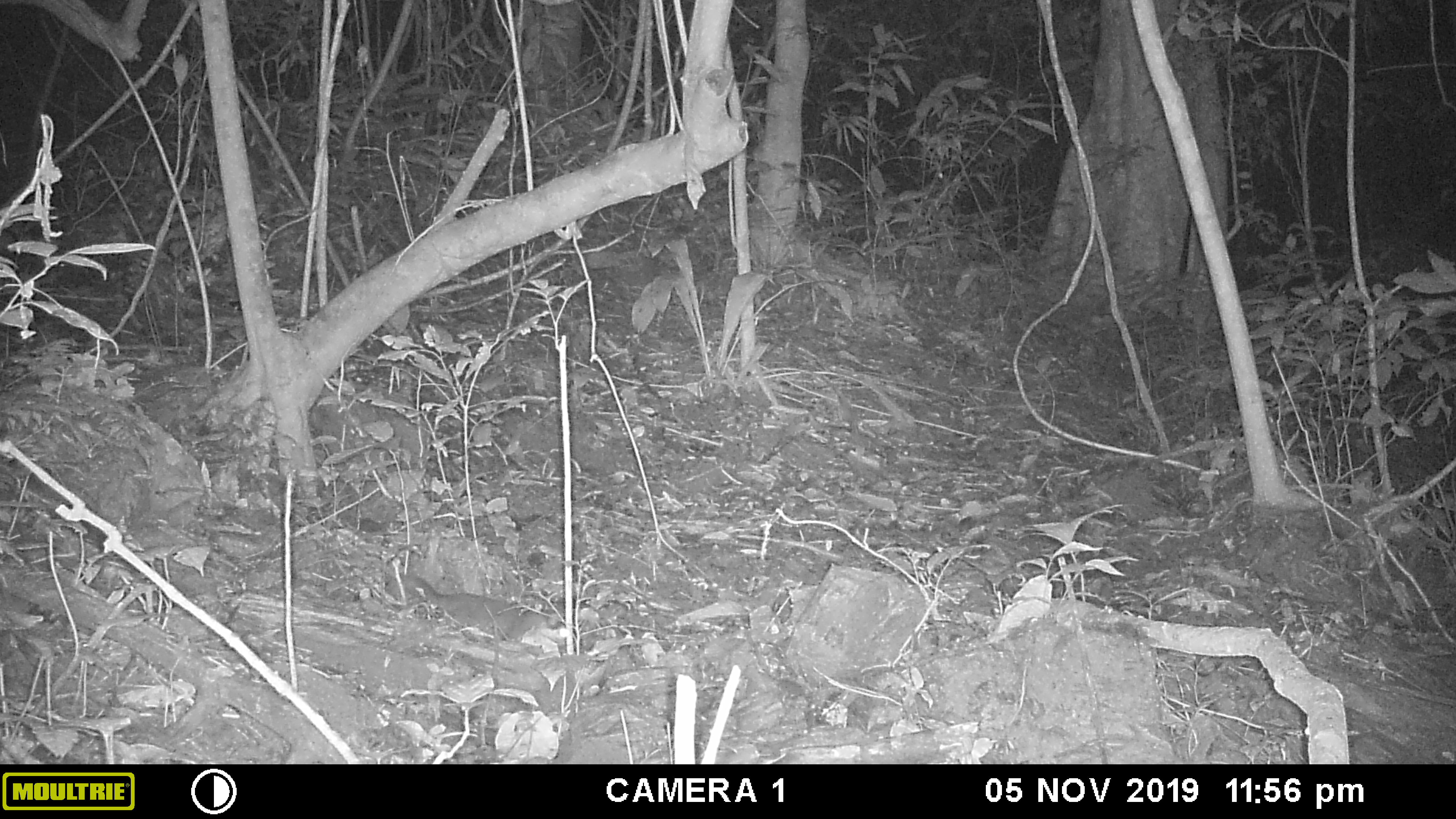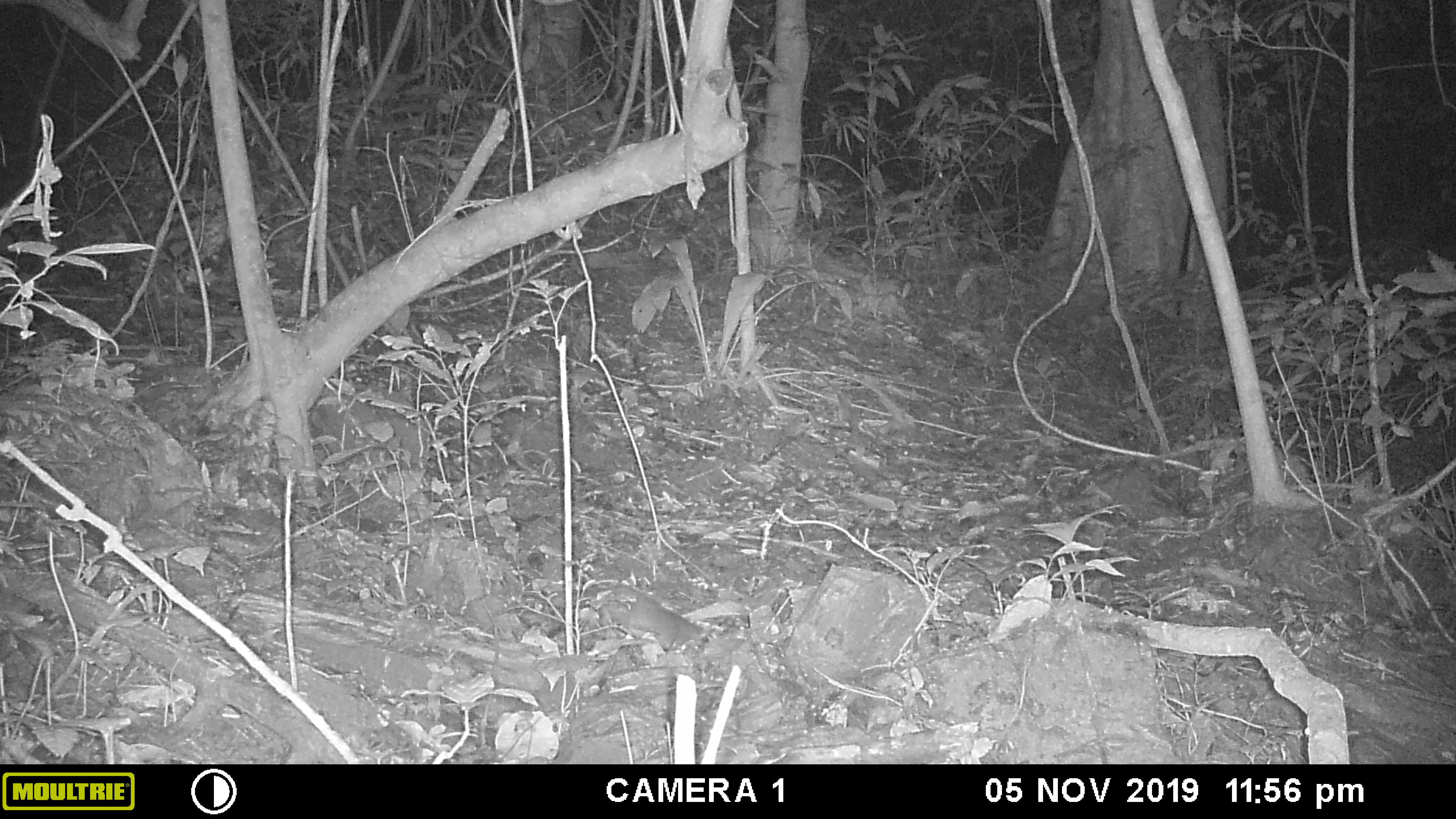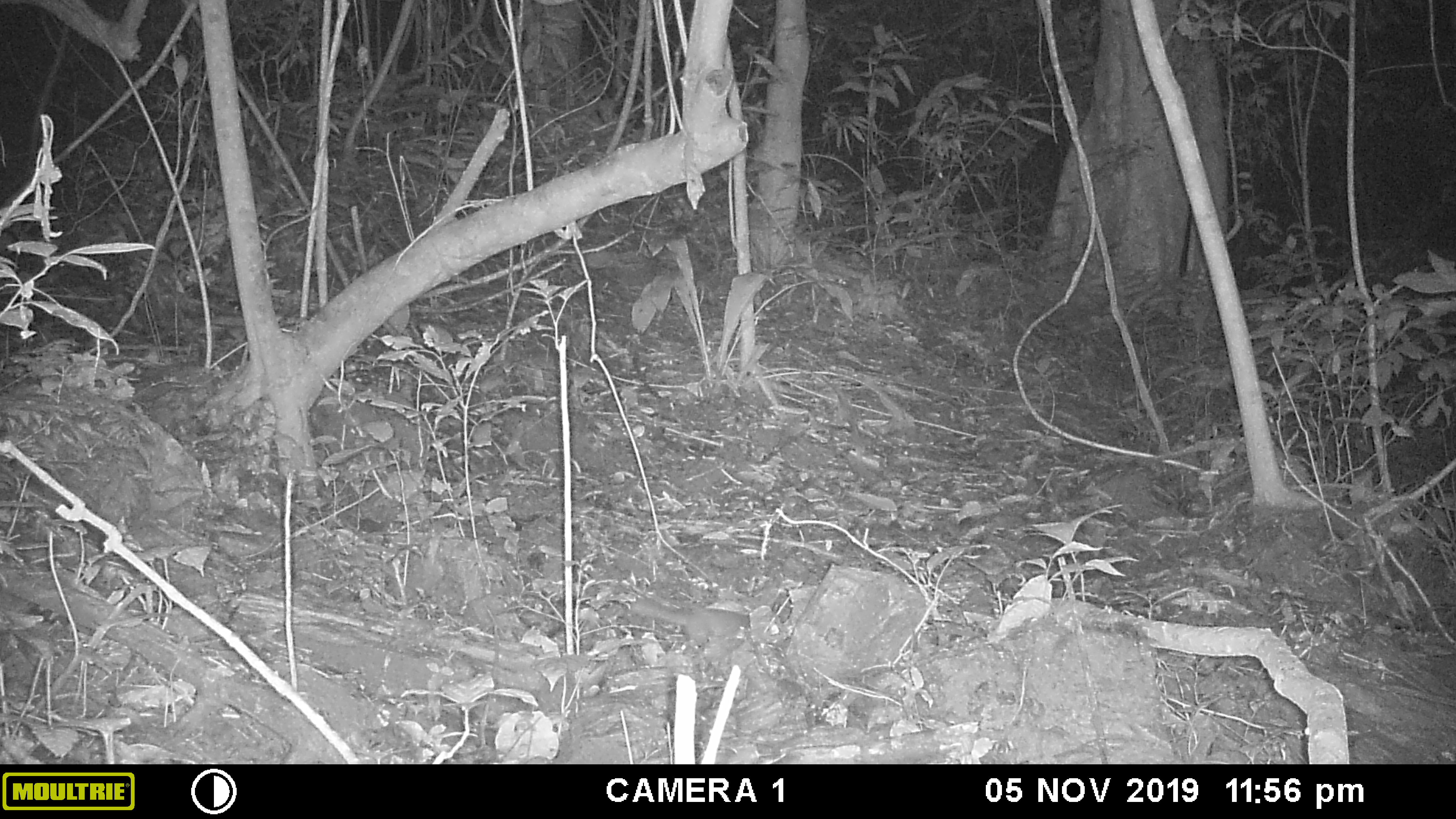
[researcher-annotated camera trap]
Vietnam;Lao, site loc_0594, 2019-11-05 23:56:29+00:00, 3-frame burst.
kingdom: Animalia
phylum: Chordata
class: Mammalia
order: Carnivora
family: Mustelidae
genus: Melogale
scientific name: Melogale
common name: ferret badger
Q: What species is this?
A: Ferret badger (Melogale).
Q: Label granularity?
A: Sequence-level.